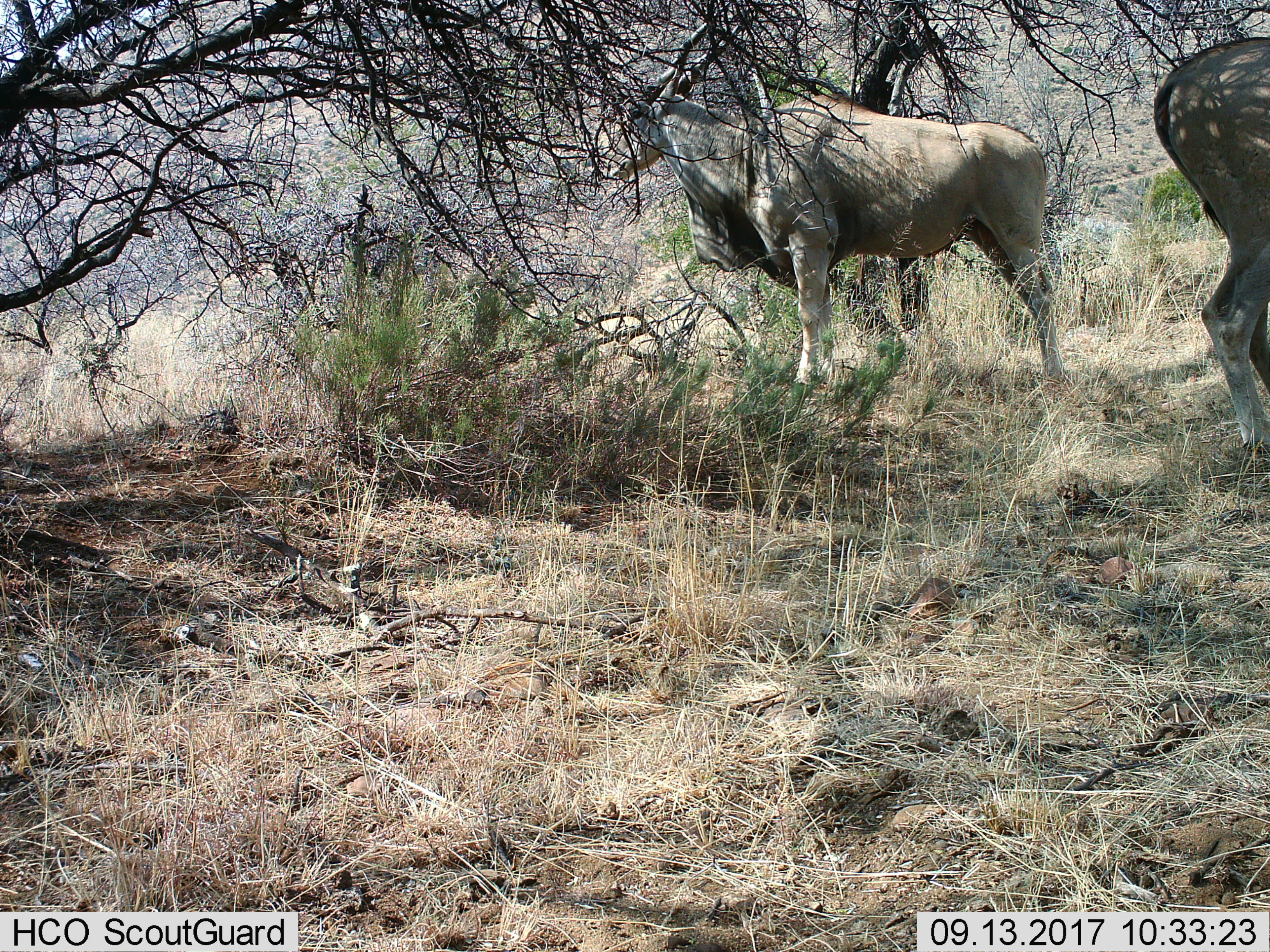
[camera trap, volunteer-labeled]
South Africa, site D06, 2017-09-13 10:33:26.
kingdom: Animalia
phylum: Chordata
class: Mammalia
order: Artiodactyla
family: Bovidae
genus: Tragelaphus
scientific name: Tragelaphus oryx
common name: eland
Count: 2.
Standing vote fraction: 80%.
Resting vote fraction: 0%.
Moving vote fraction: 40%.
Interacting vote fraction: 10%.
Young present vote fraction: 0%.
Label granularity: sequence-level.